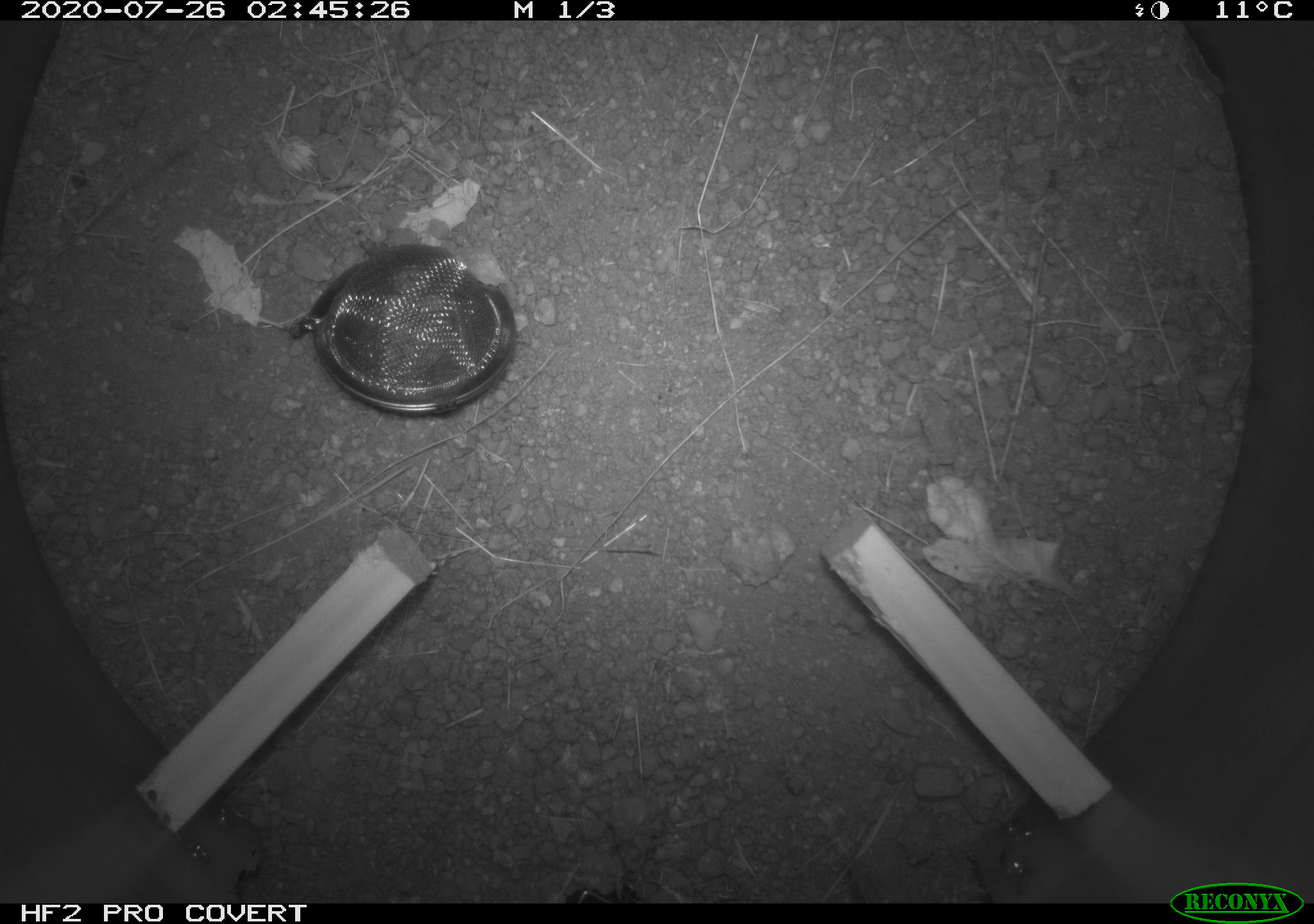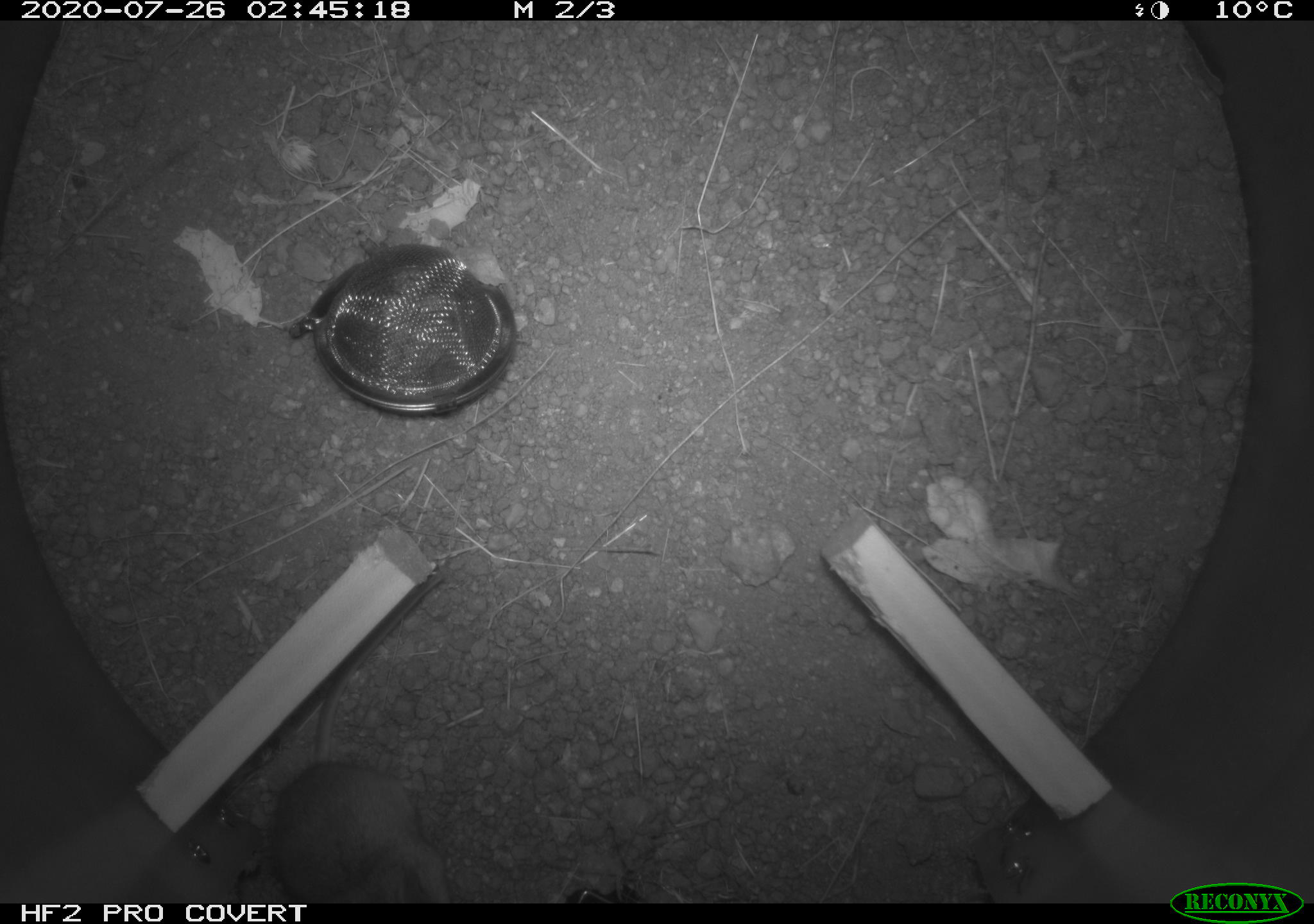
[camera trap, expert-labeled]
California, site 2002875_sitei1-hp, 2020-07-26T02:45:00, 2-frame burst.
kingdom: Animalia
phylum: Chordata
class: Mammalia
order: Rodentia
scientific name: Rodentia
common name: rodent